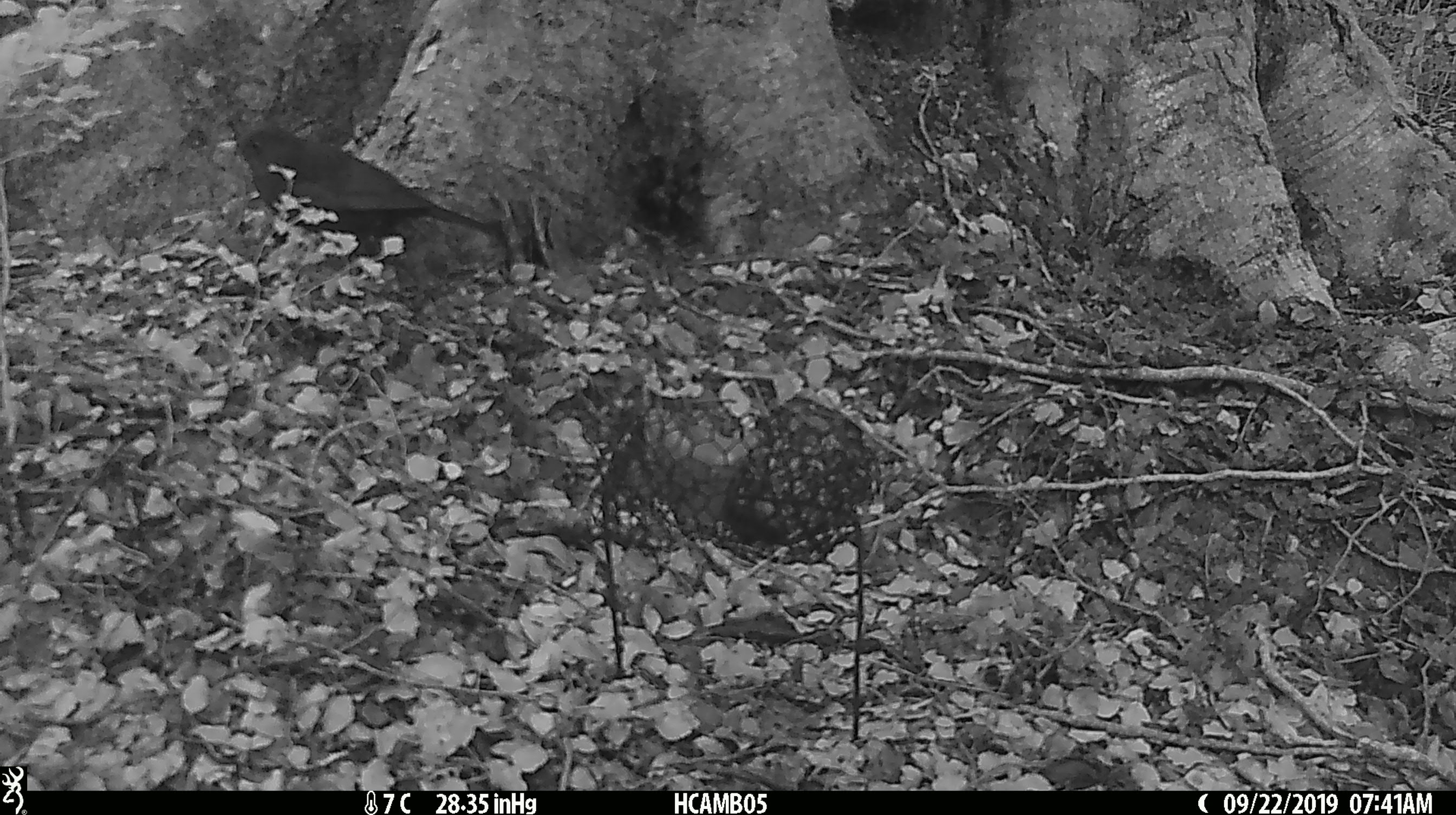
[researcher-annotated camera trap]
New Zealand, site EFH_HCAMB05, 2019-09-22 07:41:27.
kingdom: Animalia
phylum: Chordata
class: Aves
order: Passeriformes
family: Turdidae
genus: Turdus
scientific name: Turdus merula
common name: eurasian blackbird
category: blackbird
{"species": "blackbird (eurasian blackbird) (Turdus merula)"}